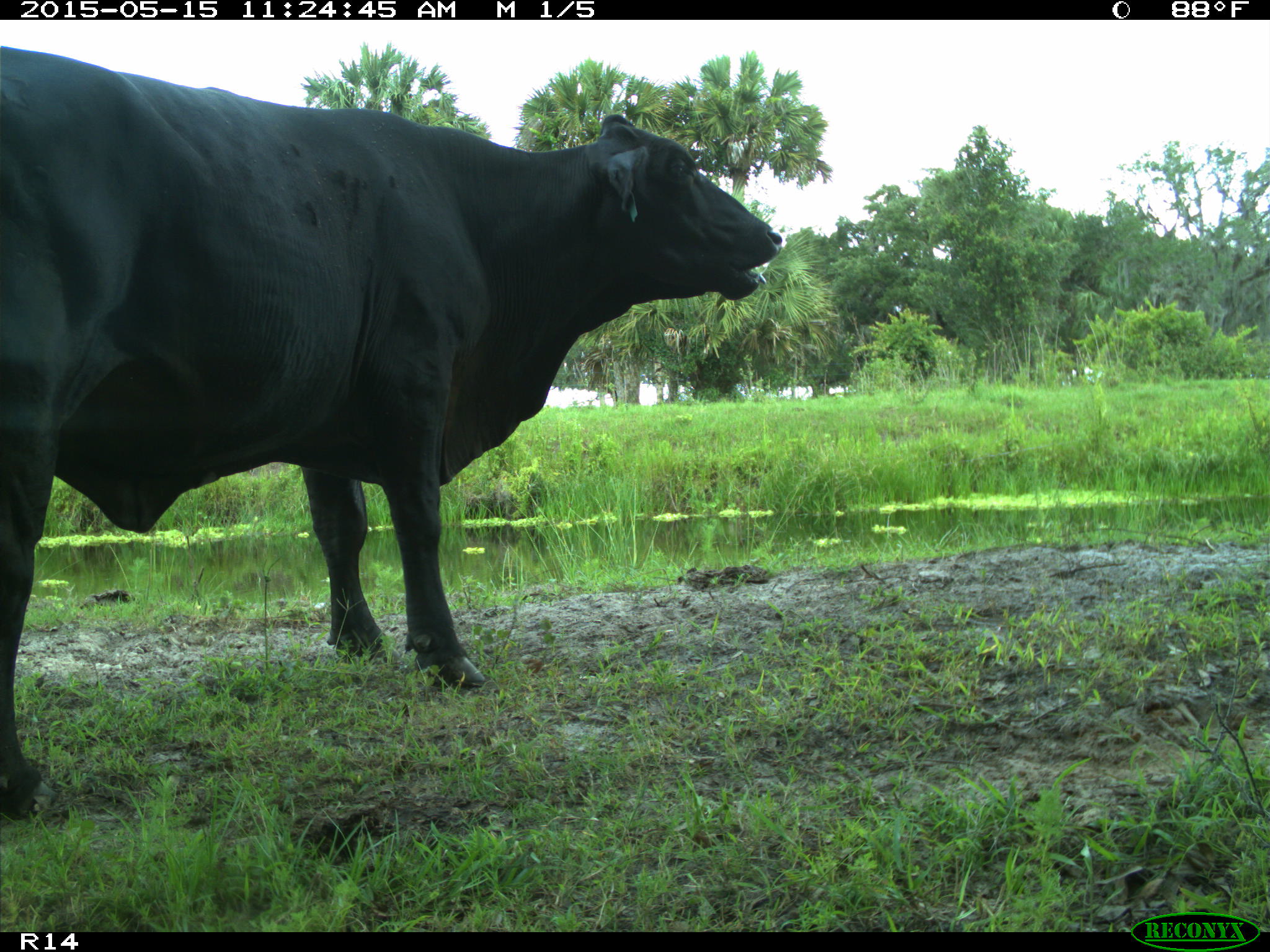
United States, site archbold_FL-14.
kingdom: Animalia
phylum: Chordata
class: Mammalia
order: Artiodactyla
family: Bovidae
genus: Bos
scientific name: Bos taurus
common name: domestic cow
Bos taurus (domestic cow).